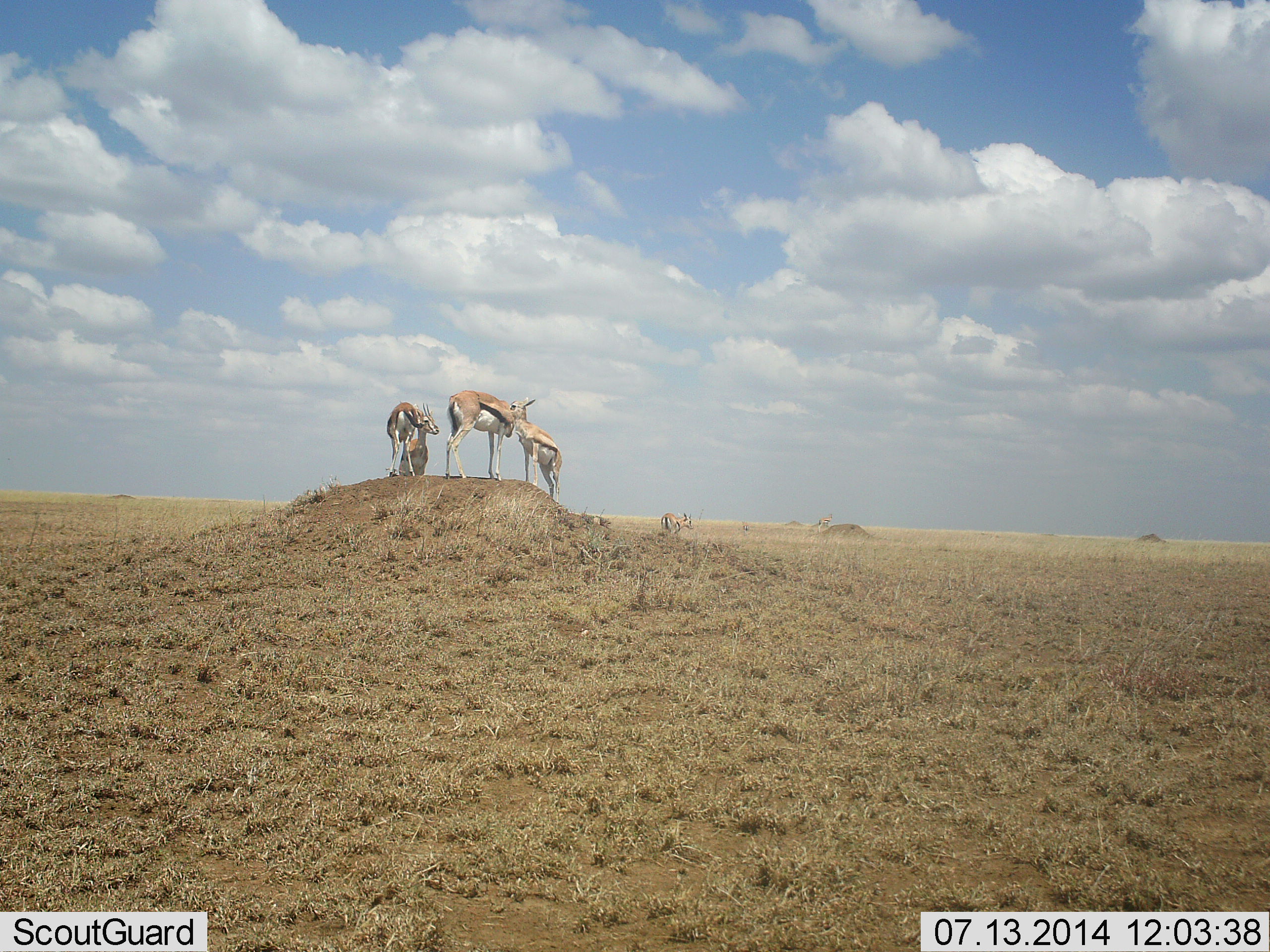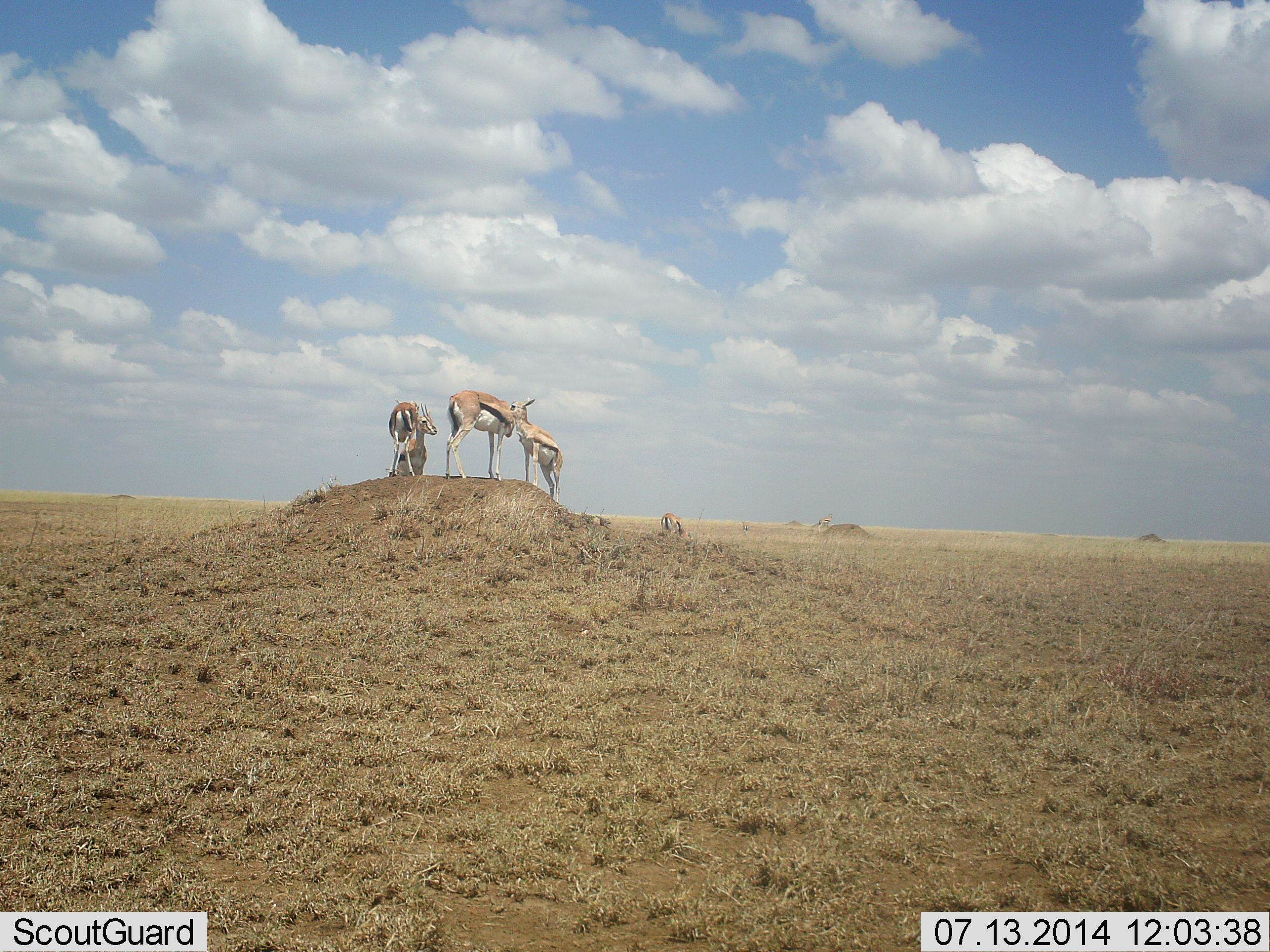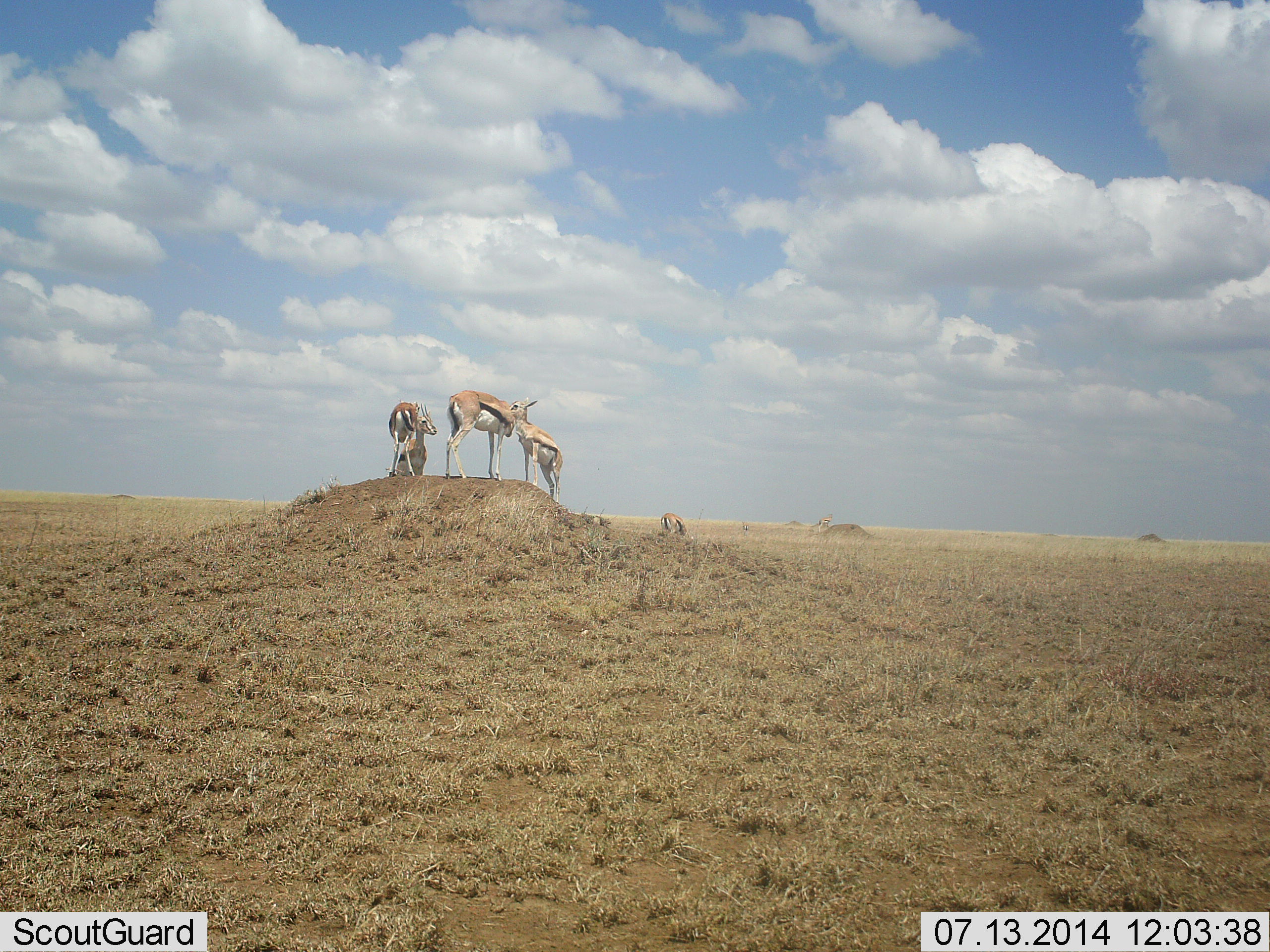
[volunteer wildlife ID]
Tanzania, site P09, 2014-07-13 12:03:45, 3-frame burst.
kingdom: Animalia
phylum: Chordata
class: Mammalia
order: Artiodactyla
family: Bovidae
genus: Eudorcas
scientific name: Eudorcas thomsonii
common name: thomson's gazelle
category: gazellethomsons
Gazellethomsons (thomson's gazelle) (Eudorcas thomsonii), count 5. Behavior (volunteer vote fractions): standing 80%, resting 0%, moving 0%, interacting 50%. Young present (vote fraction): 10%. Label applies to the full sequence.